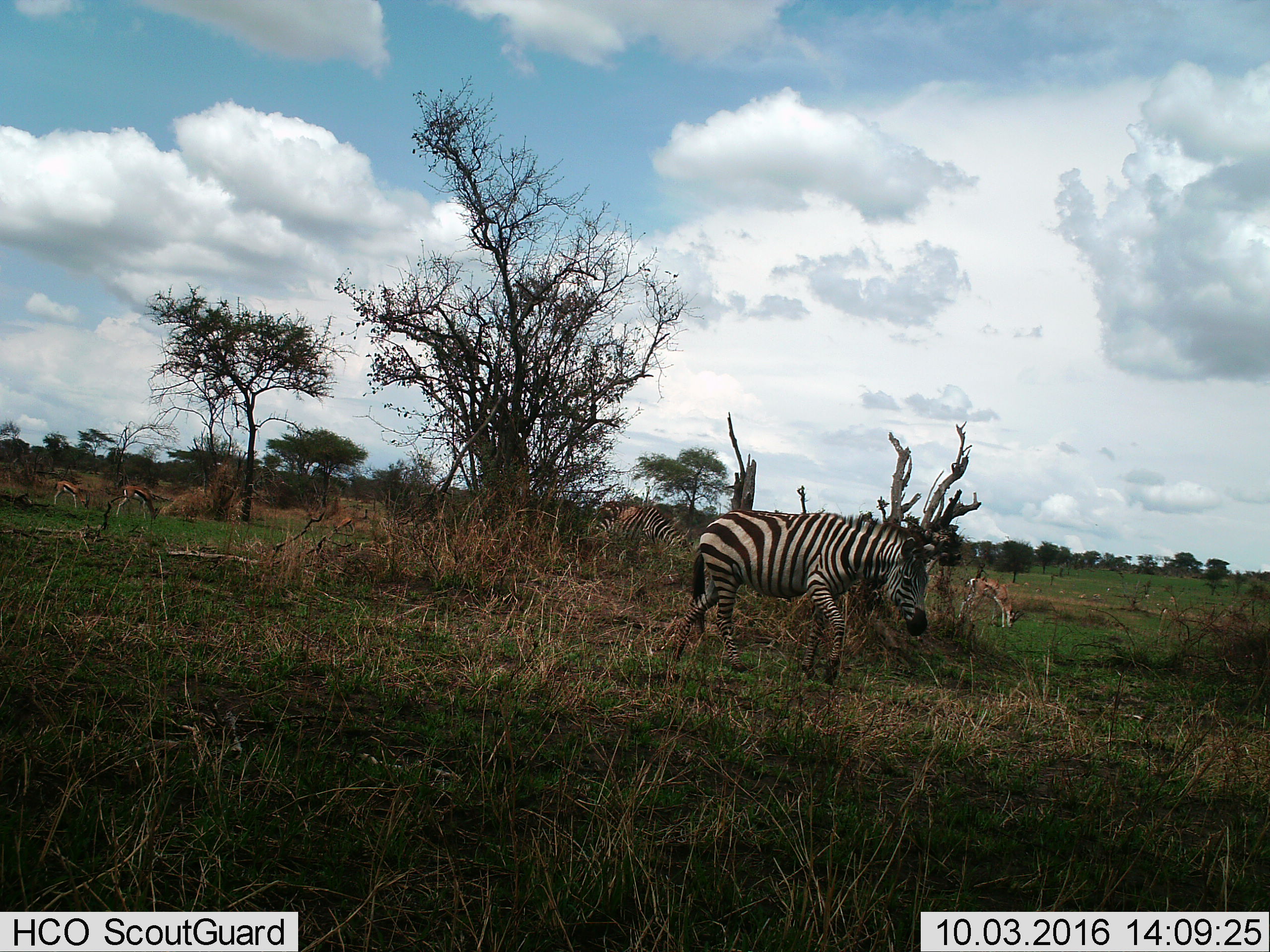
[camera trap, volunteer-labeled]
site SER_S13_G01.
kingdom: Animalia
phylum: Chordata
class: Mammalia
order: Artiodactyla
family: Bovidae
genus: Eudorcas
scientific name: Eudorcas thomsonii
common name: thomson's gazelle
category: gazellethomsons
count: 3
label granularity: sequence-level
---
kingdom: Animalia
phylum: Chordata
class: Mammalia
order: Perissodactyla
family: Equidae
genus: Equus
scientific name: Equus quagga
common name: plains zebra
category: zebraplains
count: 2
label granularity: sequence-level